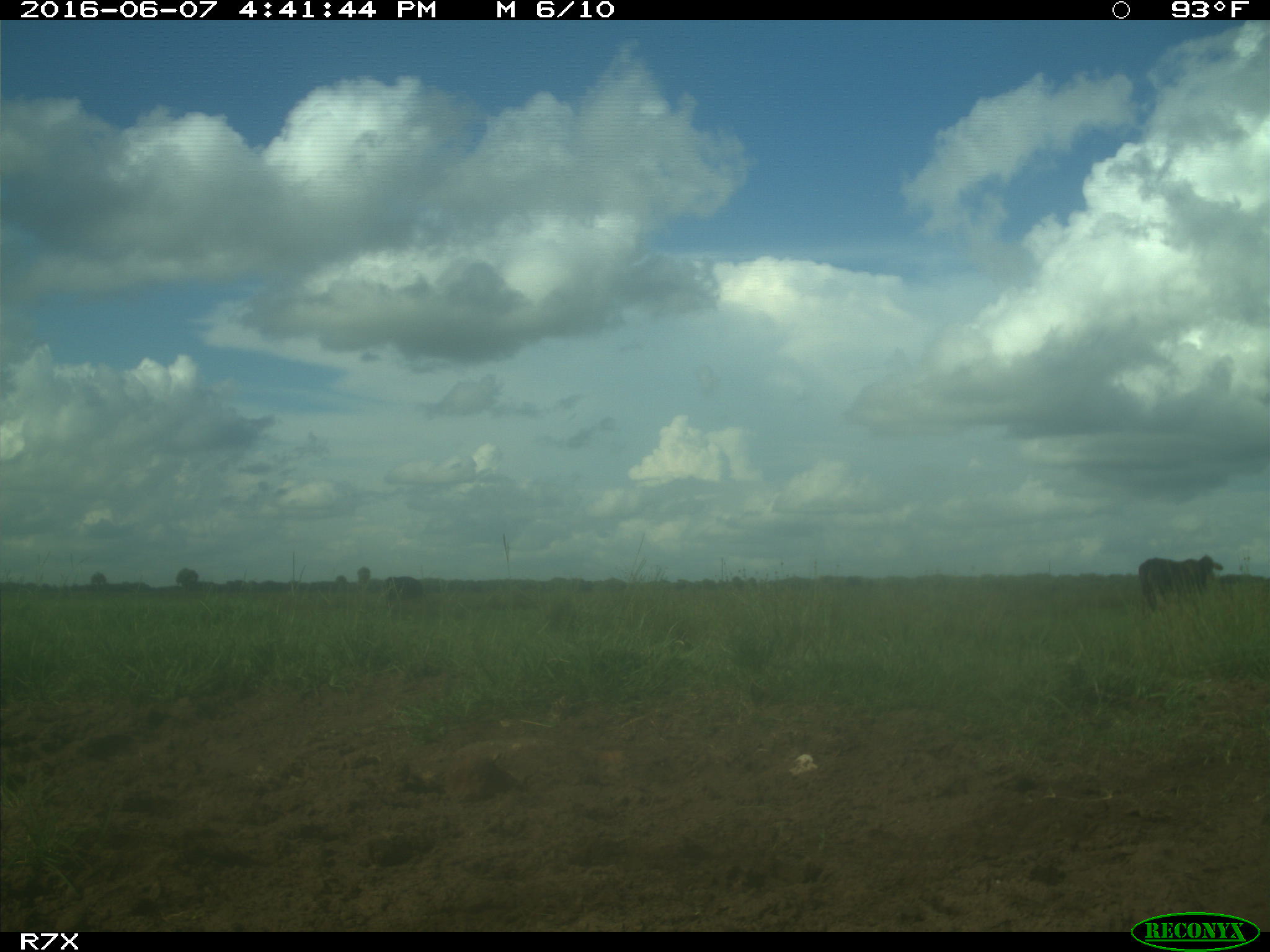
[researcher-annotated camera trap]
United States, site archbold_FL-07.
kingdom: Animalia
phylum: Chordata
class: Mammalia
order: Artiodactyla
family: Bovidae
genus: Bos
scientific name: Bos taurus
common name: domestic cow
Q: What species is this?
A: Bos taurus (domestic cow).